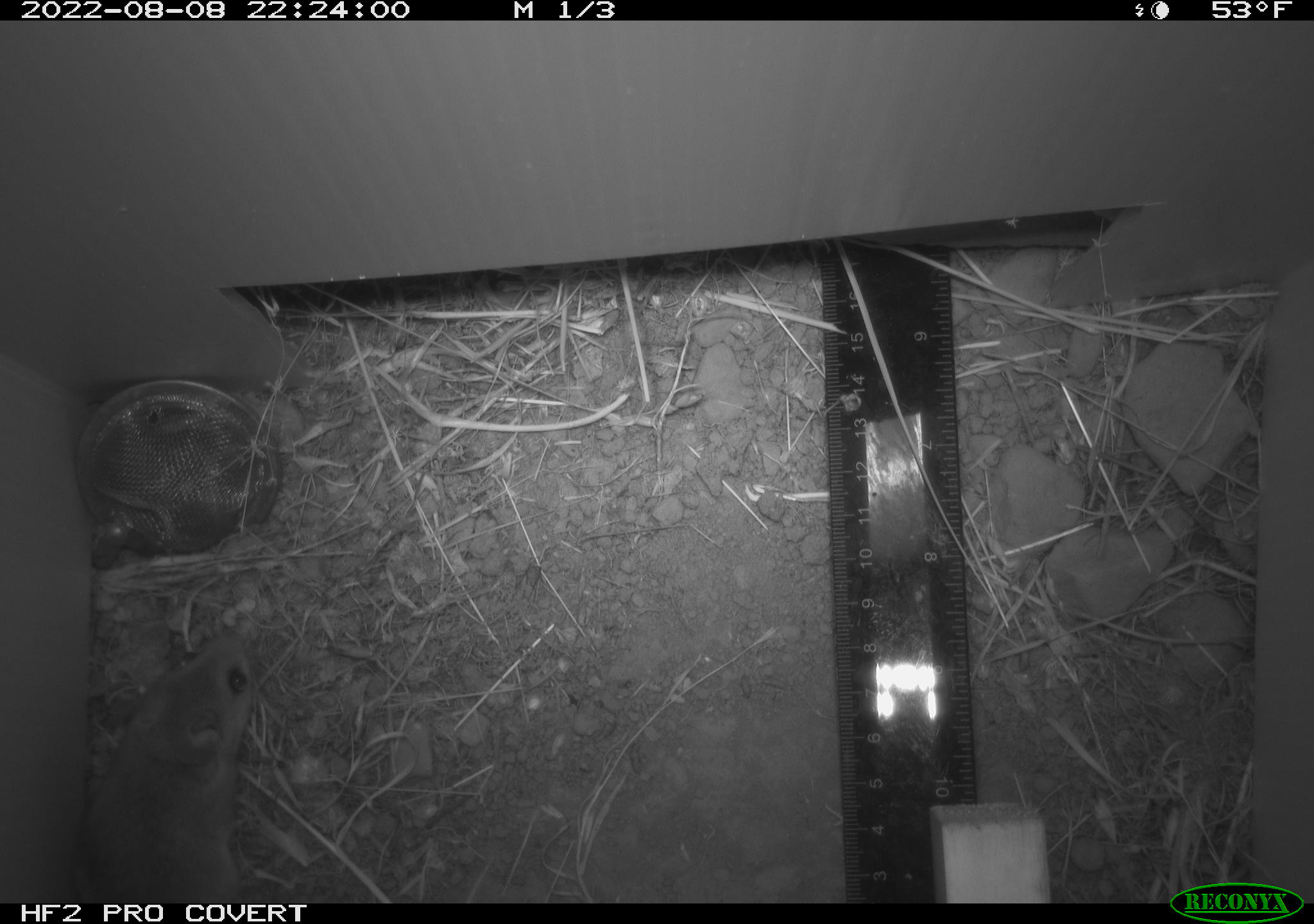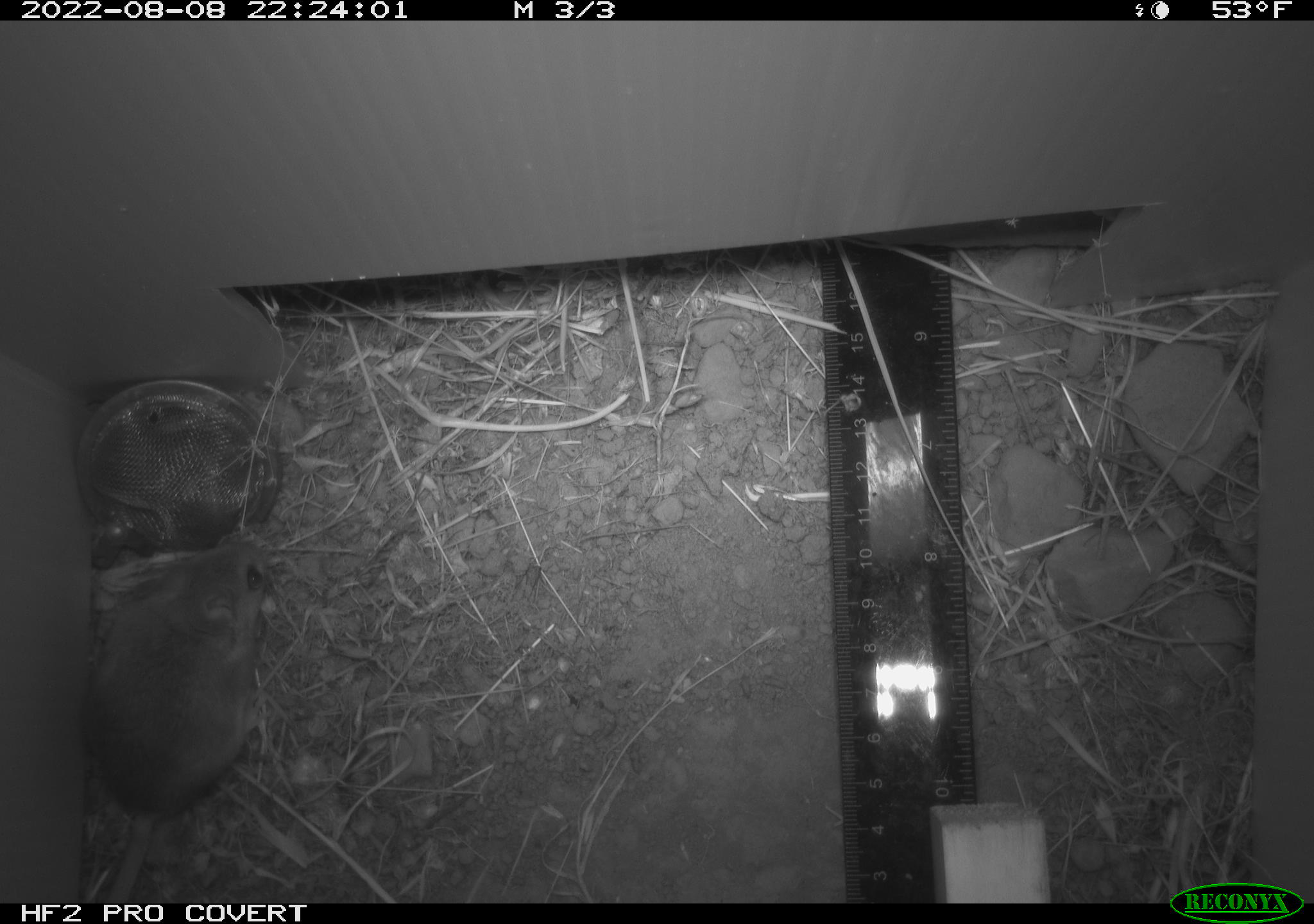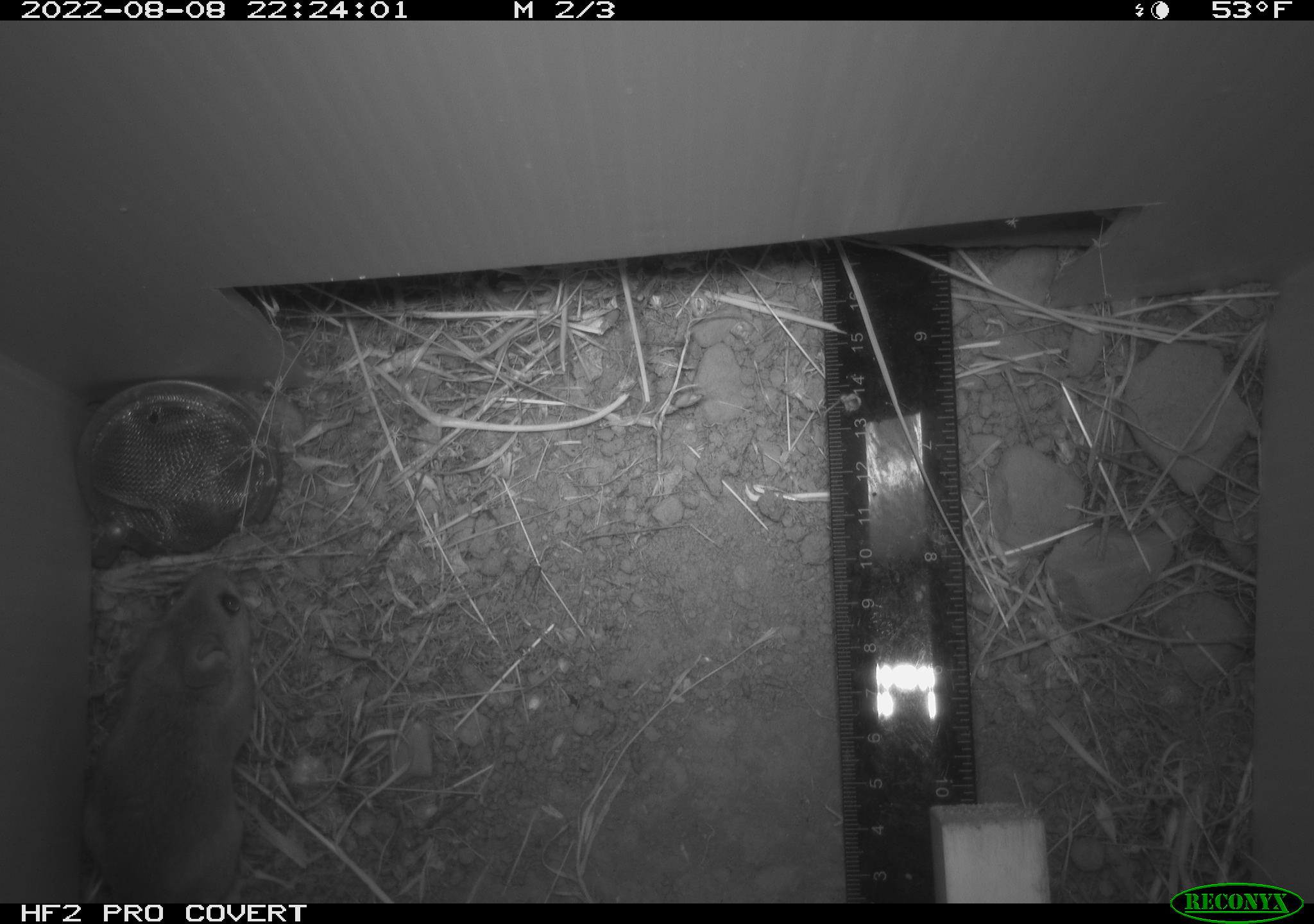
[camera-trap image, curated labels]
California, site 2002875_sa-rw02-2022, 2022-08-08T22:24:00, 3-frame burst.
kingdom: Animalia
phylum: Chordata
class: Mammalia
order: Rodentia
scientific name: Rodentia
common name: mouse species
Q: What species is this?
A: Mouse species (Rodentia).